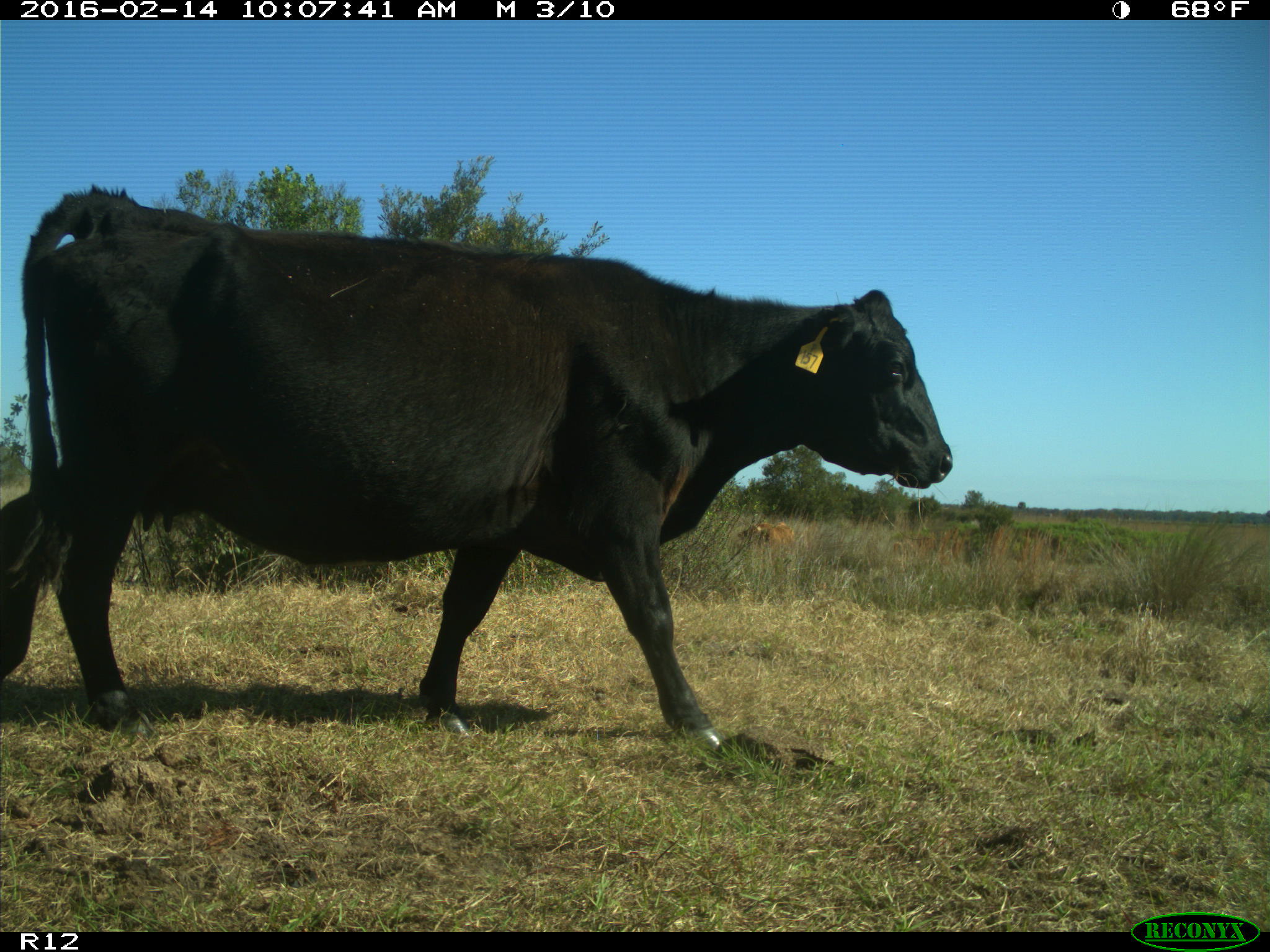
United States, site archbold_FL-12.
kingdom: Animalia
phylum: Chordata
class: Mammalia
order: Artiodactyla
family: Bovidae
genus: Bos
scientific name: Bos taurus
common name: domestic cow